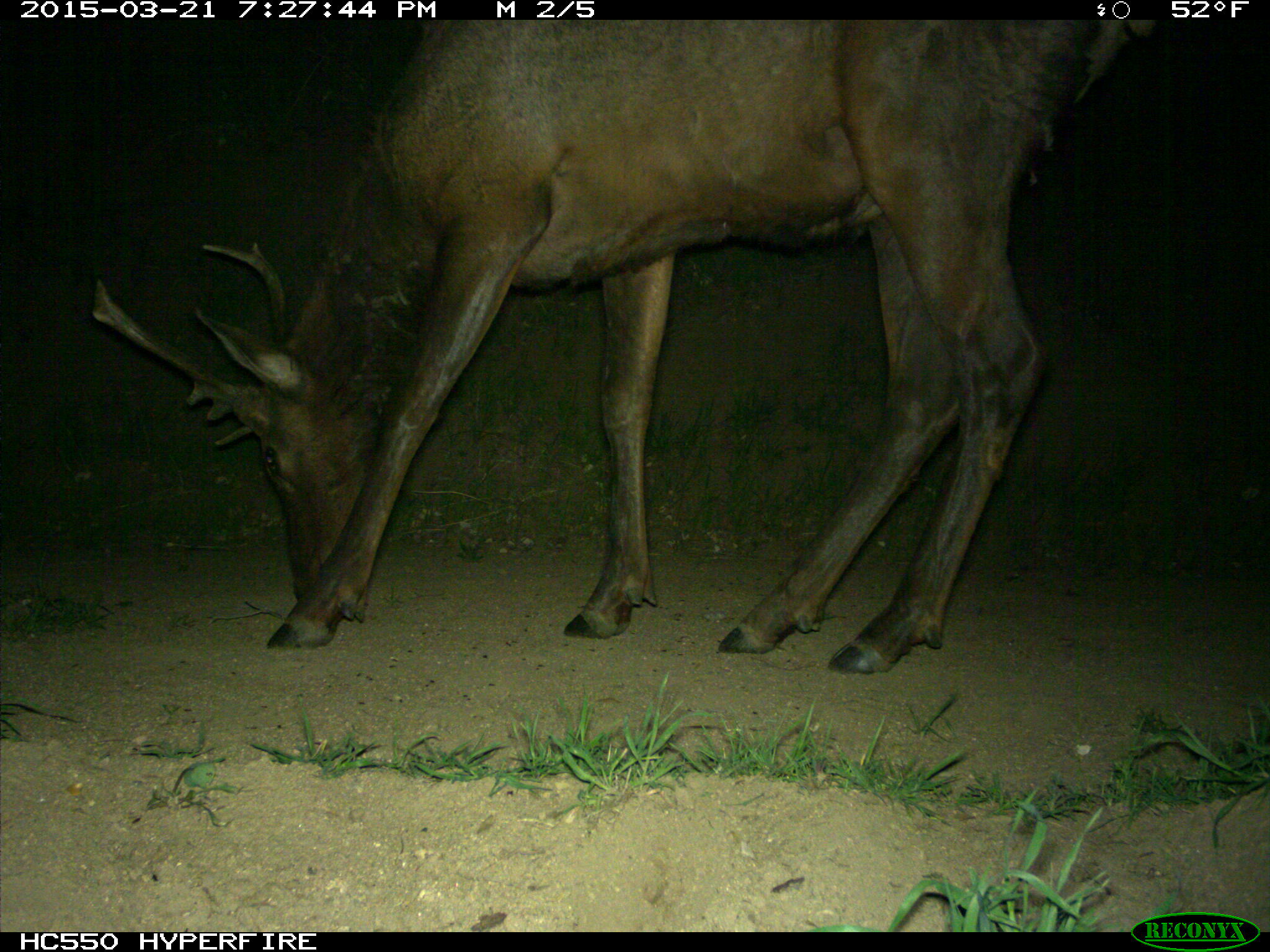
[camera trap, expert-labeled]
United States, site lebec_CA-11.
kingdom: Animalia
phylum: Chordata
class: Mammalia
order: Artiodactyla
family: Cervidae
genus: Cervus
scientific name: Cervus canadensis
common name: elk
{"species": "Cervus canadensis (elk)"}